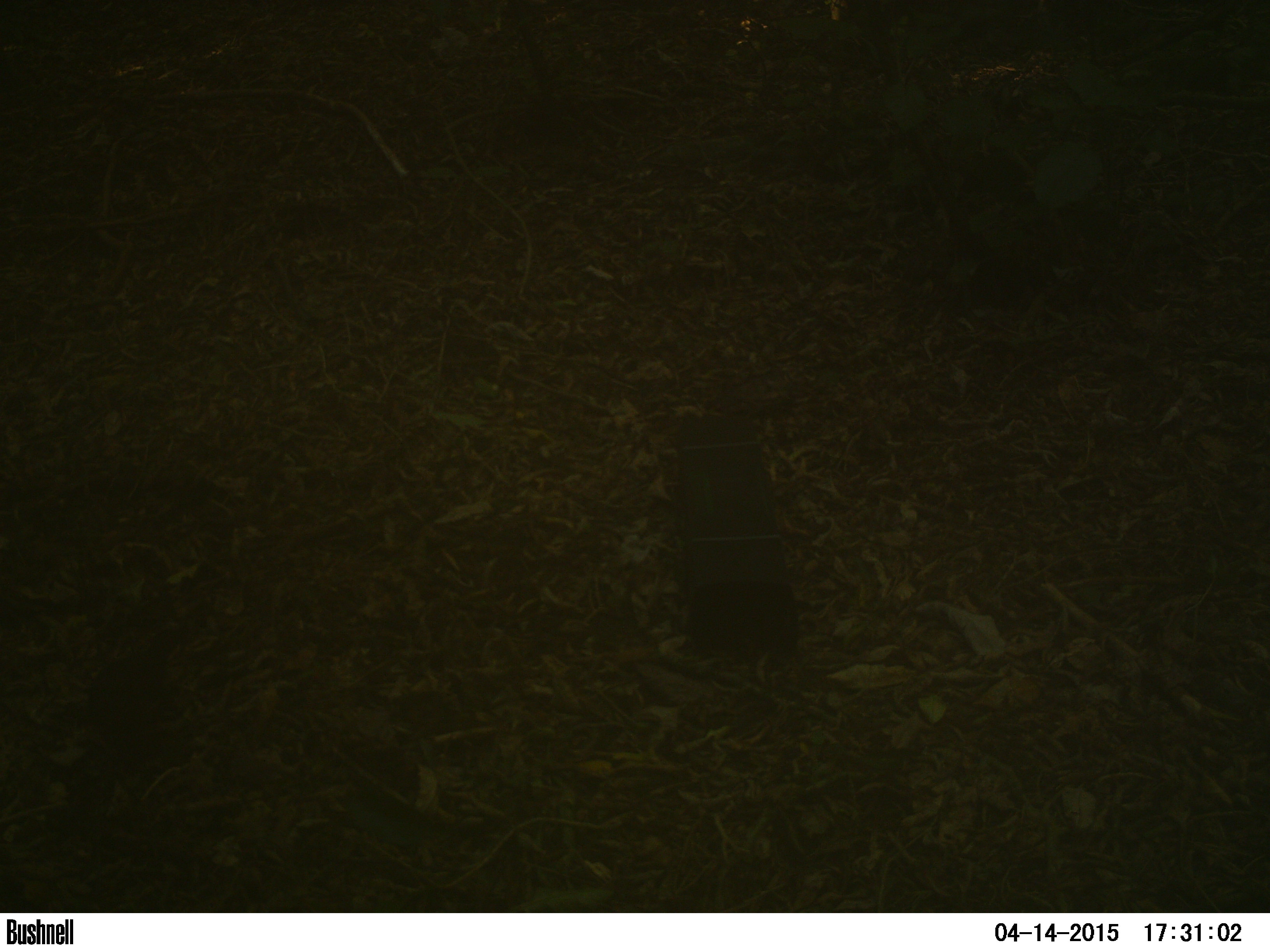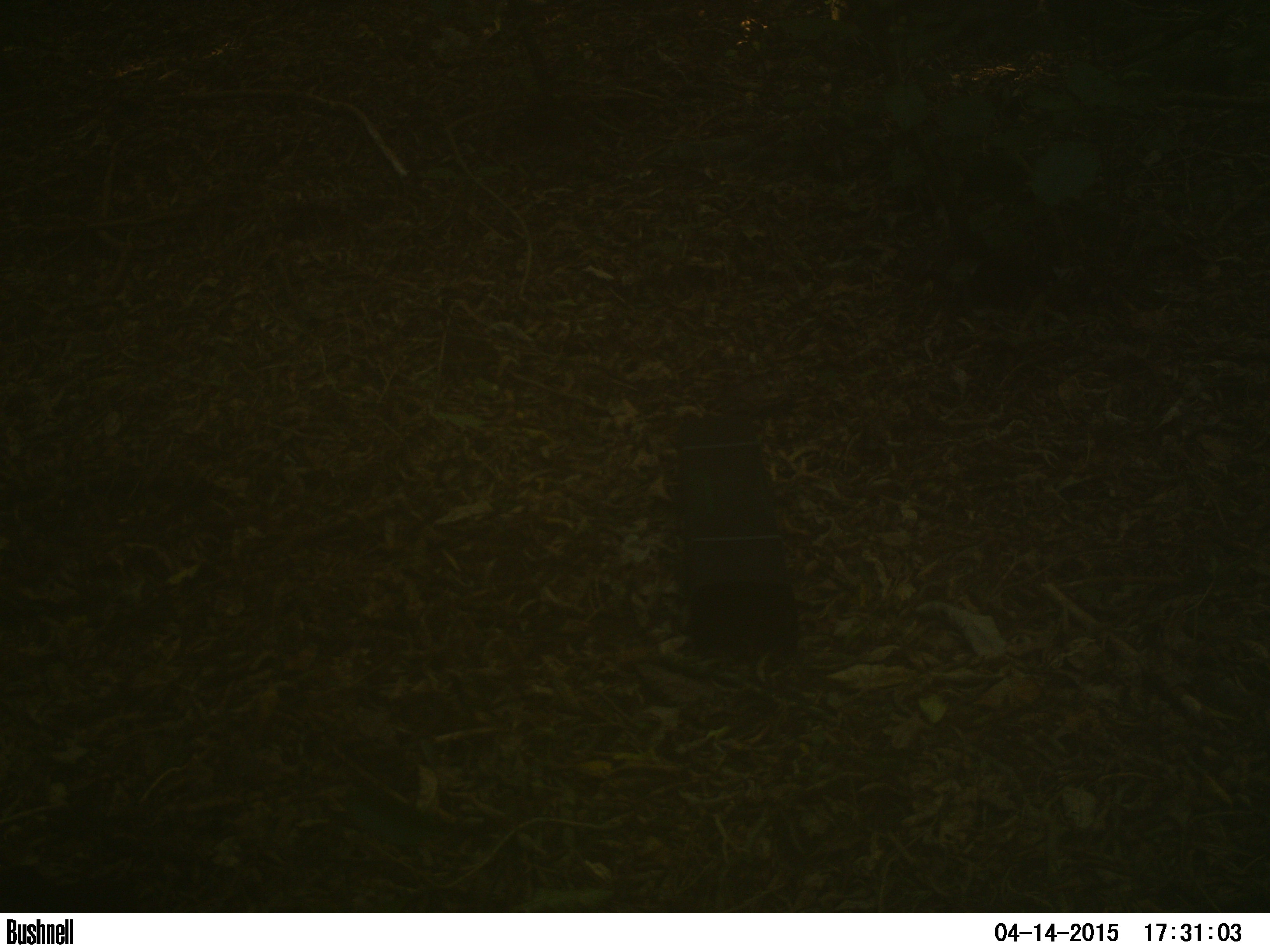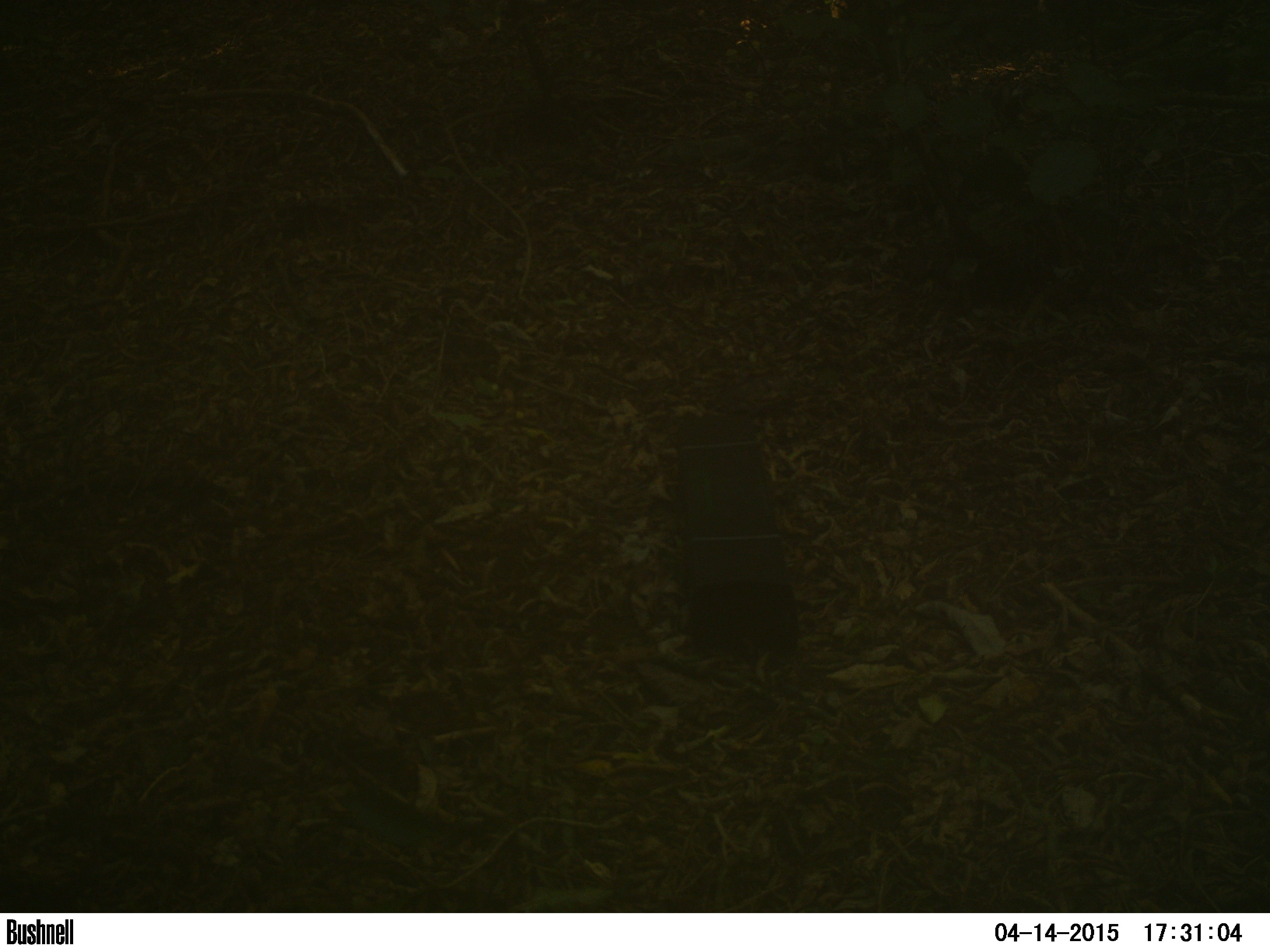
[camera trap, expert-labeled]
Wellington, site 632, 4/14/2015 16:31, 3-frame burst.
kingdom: Animalia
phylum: Chordata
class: Aves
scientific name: Aves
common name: bird